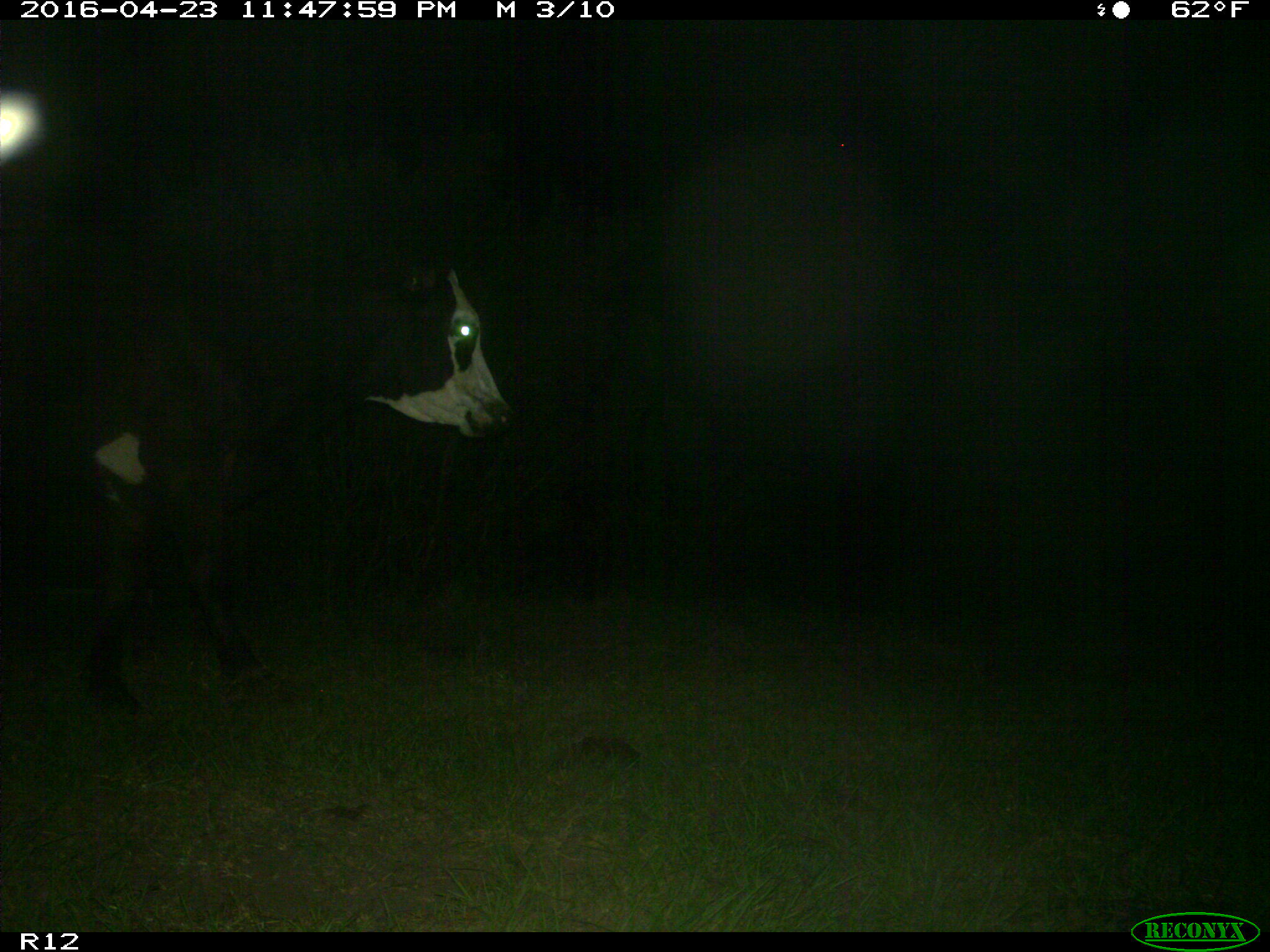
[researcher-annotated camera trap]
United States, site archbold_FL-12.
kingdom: Animalia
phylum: Chordata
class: Mammalia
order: Artiodactyla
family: Bovidae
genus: Bos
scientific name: Bos taurus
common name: domestic cow